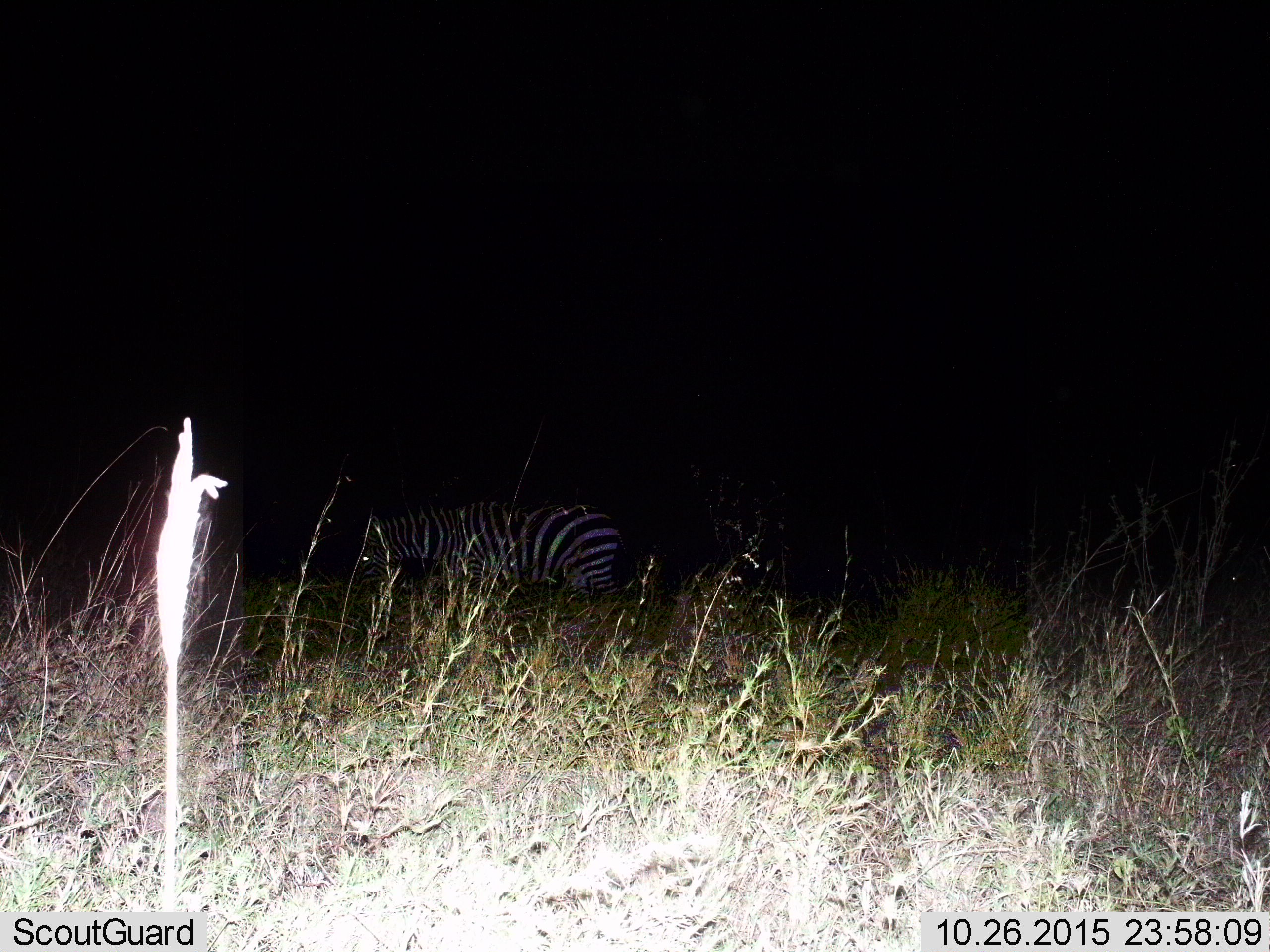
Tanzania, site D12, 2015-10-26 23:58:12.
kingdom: Animalia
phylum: Chordata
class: Mammalia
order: Perissodactyla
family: Equidae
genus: Equus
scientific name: Equus quagga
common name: plains zebra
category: zebra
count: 1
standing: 56%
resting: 0%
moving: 12%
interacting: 0%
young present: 0%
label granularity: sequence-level